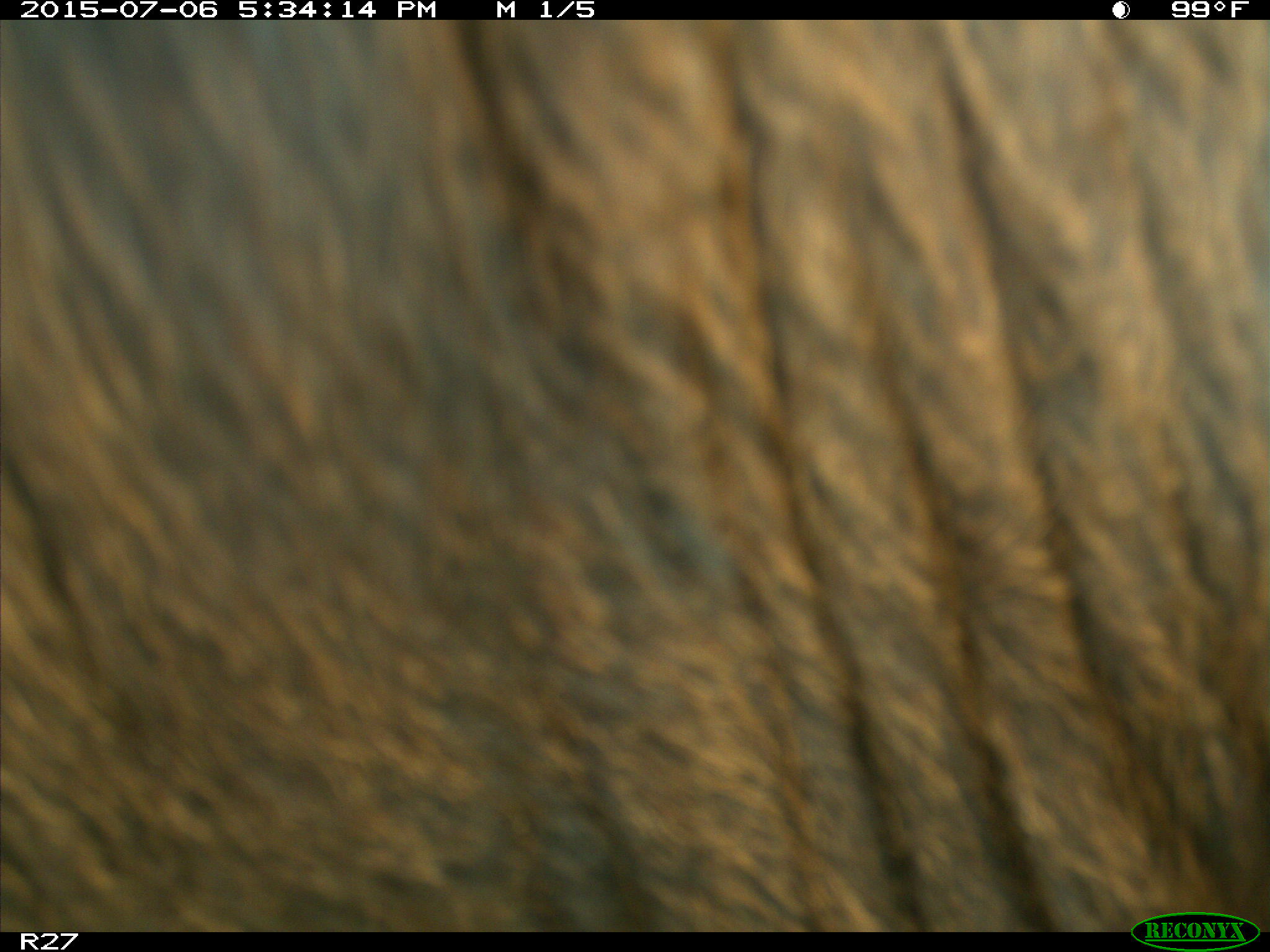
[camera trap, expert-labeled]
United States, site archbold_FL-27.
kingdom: Animalia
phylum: Chordata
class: Mammalia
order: Artiodactyla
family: Bovidae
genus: Bos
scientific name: Bos taurus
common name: domestic cow